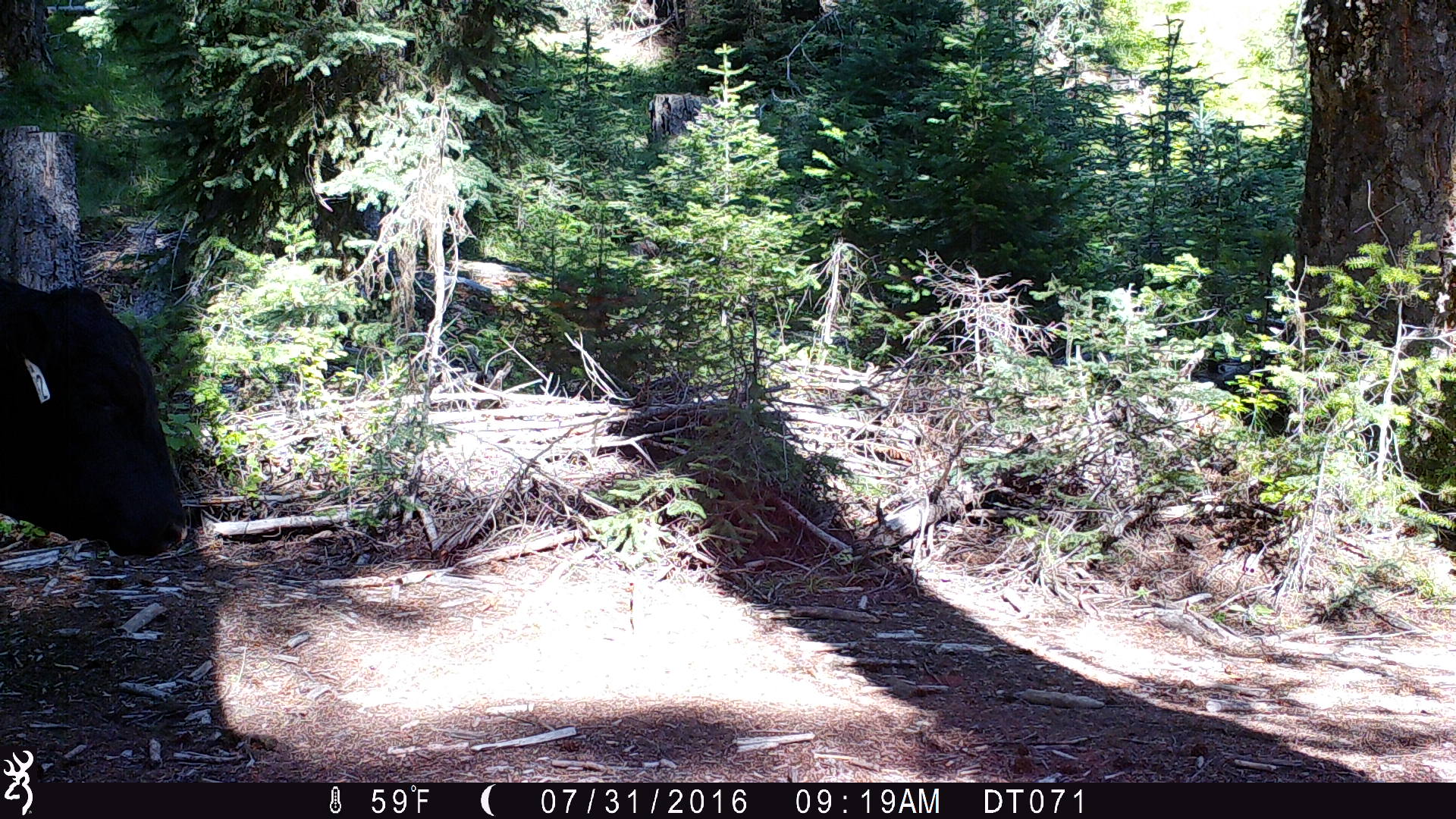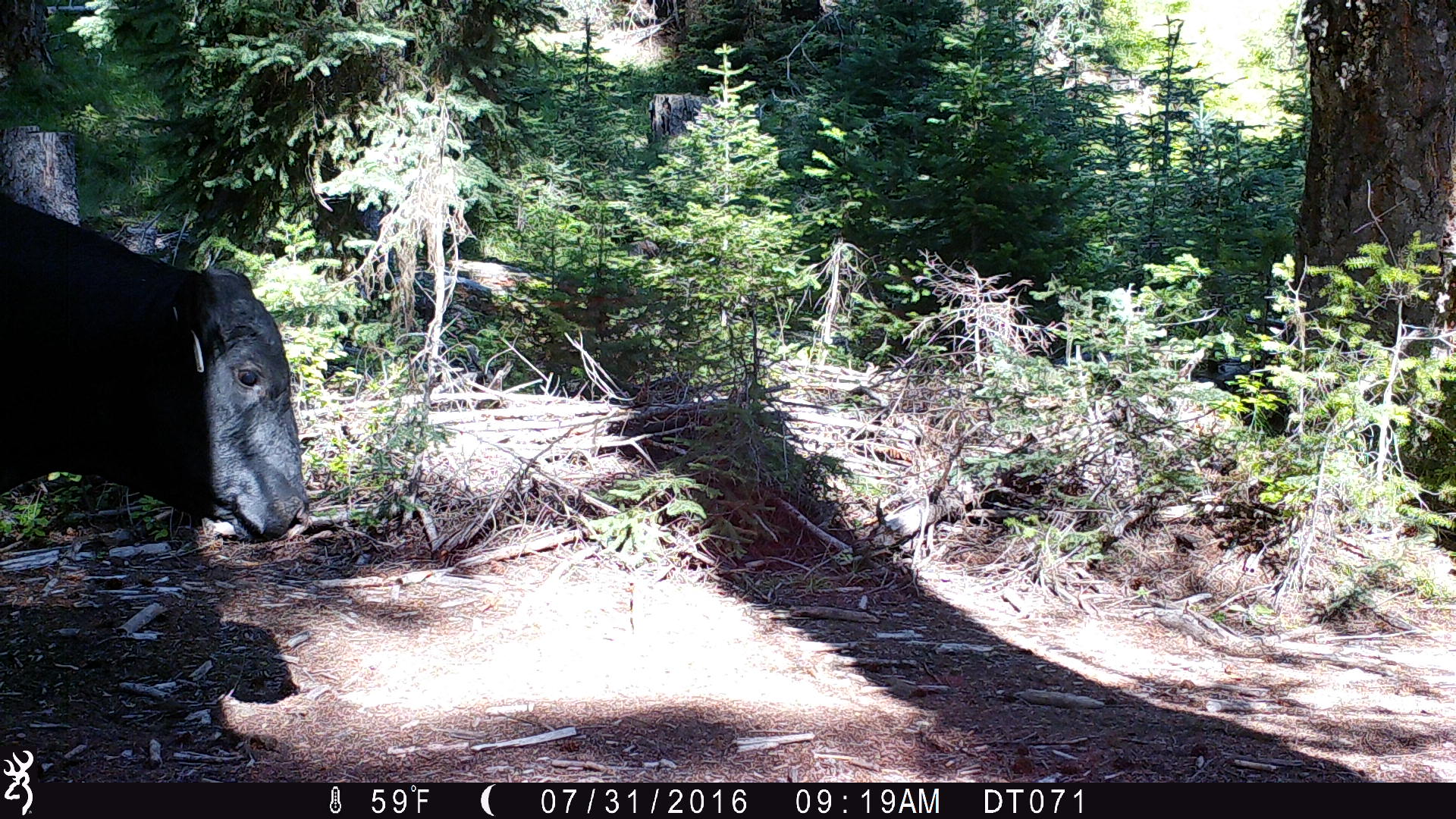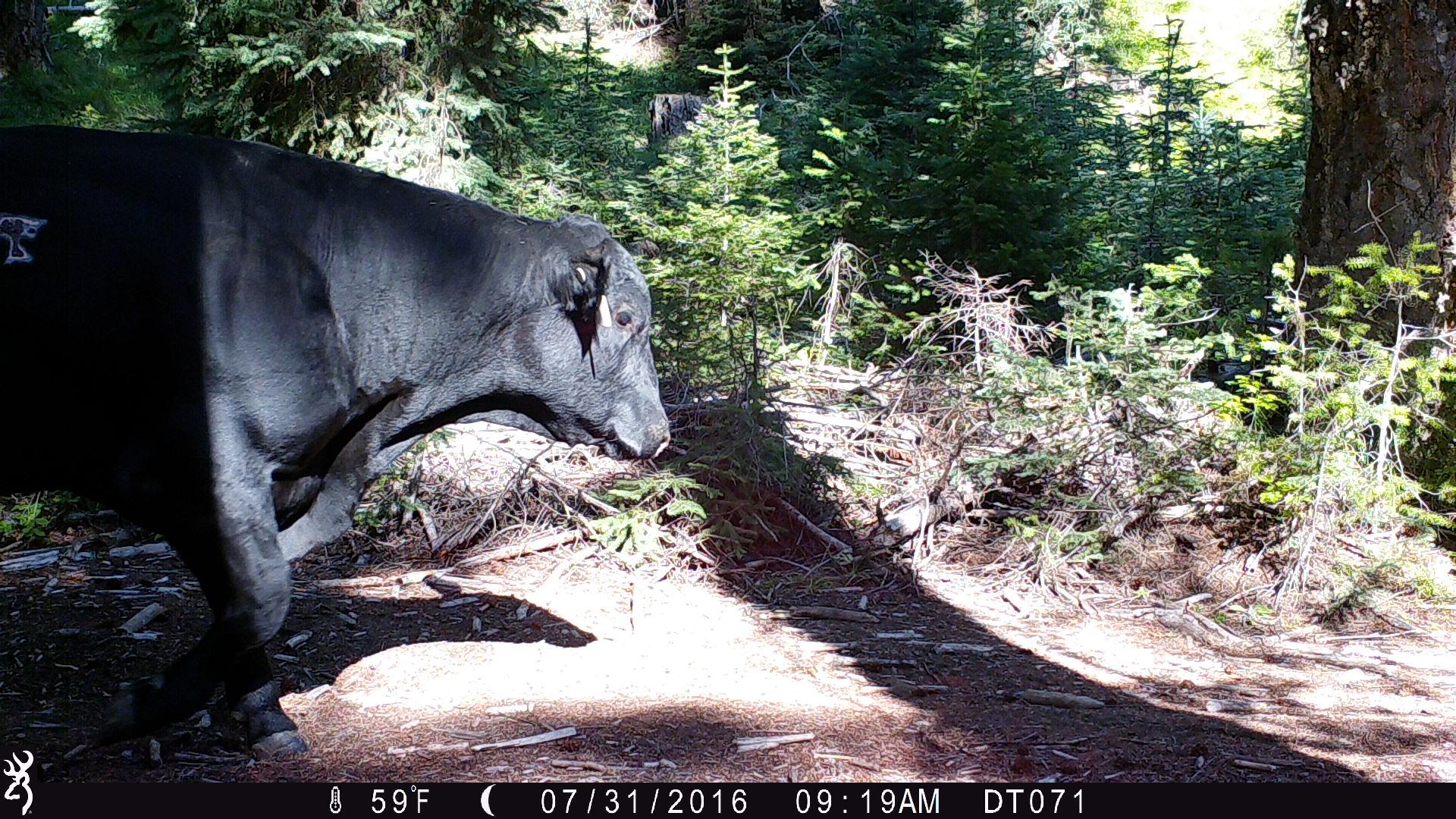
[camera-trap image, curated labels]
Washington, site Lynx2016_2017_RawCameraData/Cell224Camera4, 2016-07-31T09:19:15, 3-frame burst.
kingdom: Animalia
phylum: Chordata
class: Mammalia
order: Artiodactyla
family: Bovidae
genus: Bos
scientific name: Bos taurus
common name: domestic cattle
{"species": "domestic cattle (Bos taurus)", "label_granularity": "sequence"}